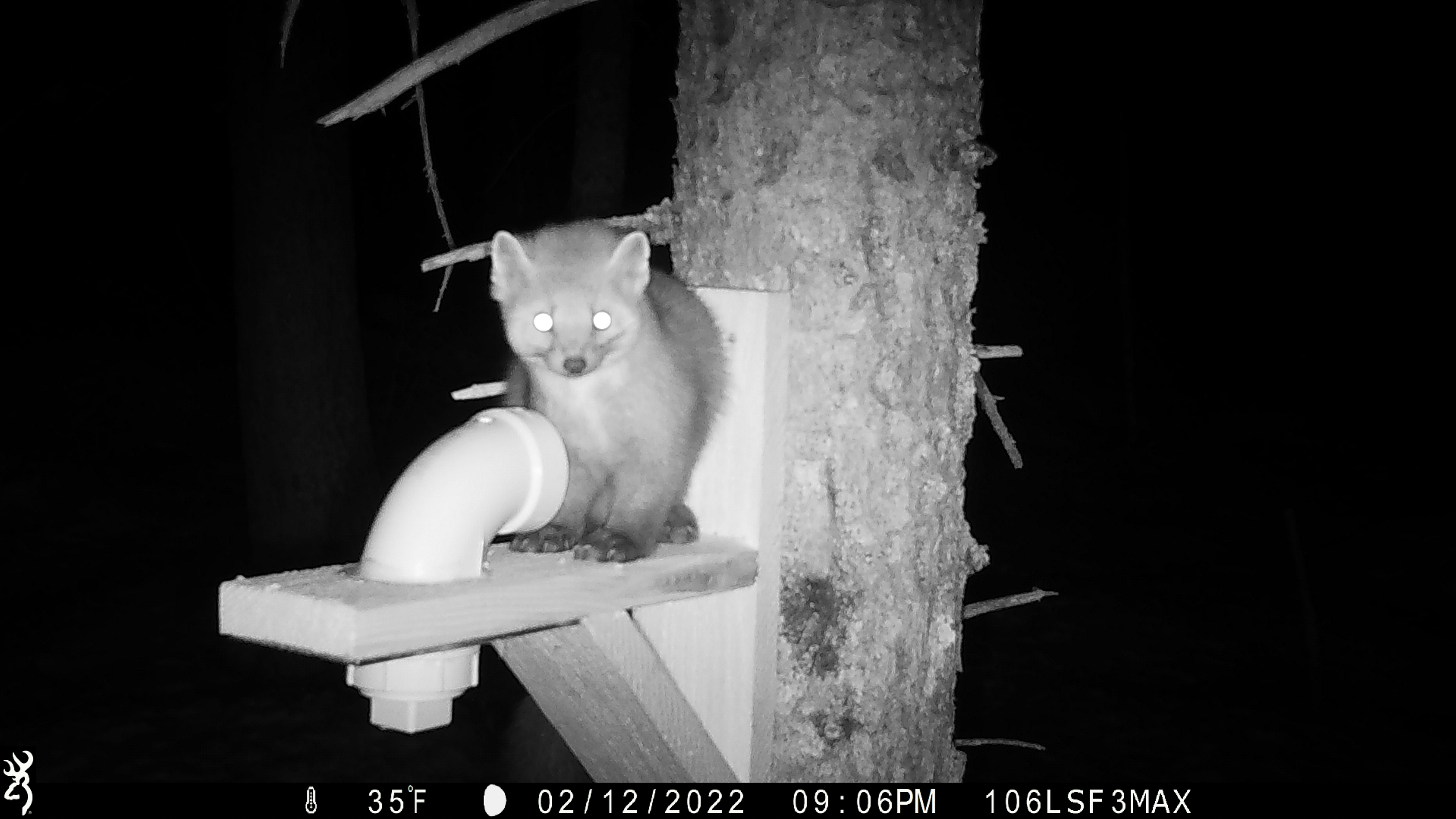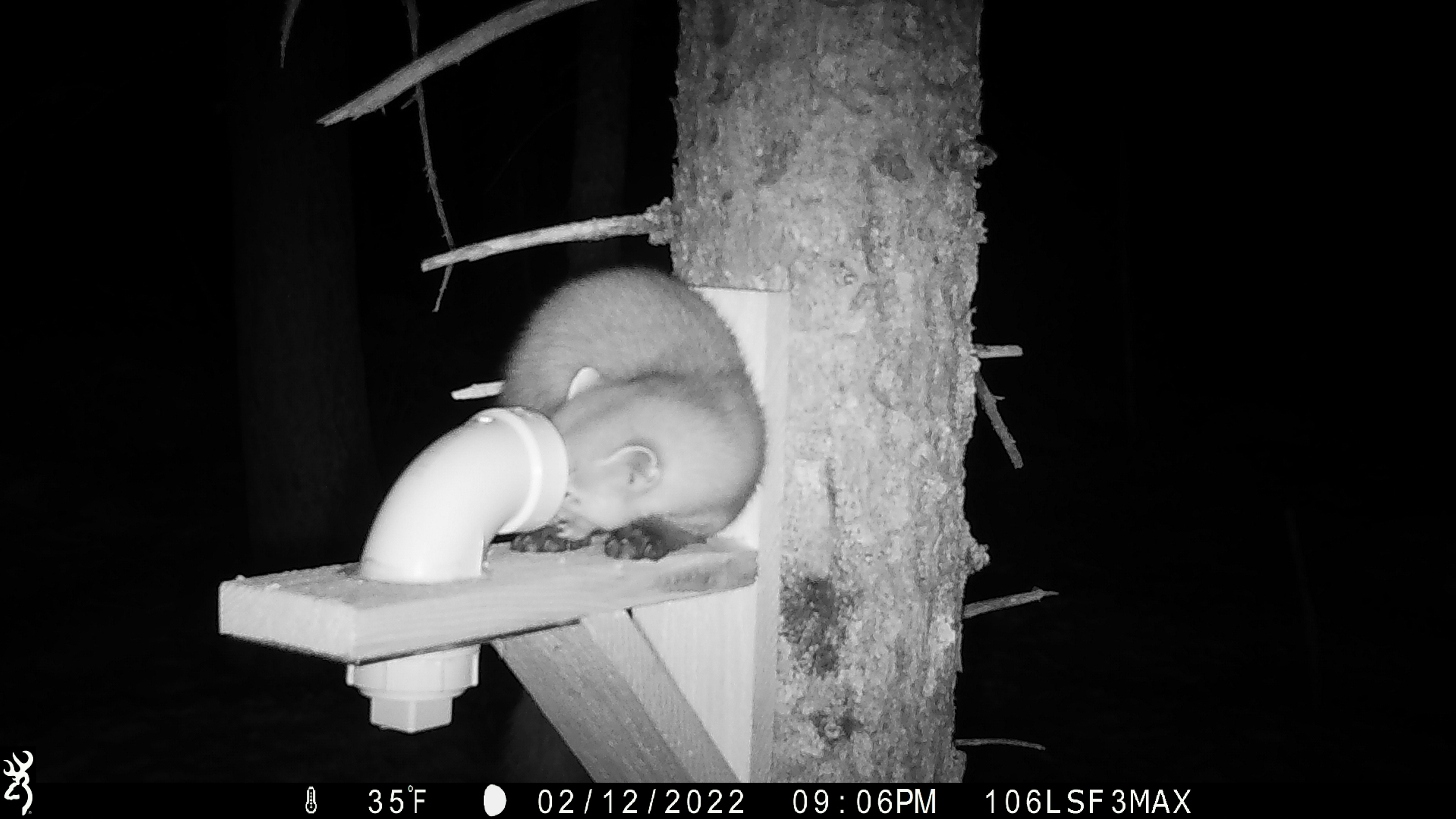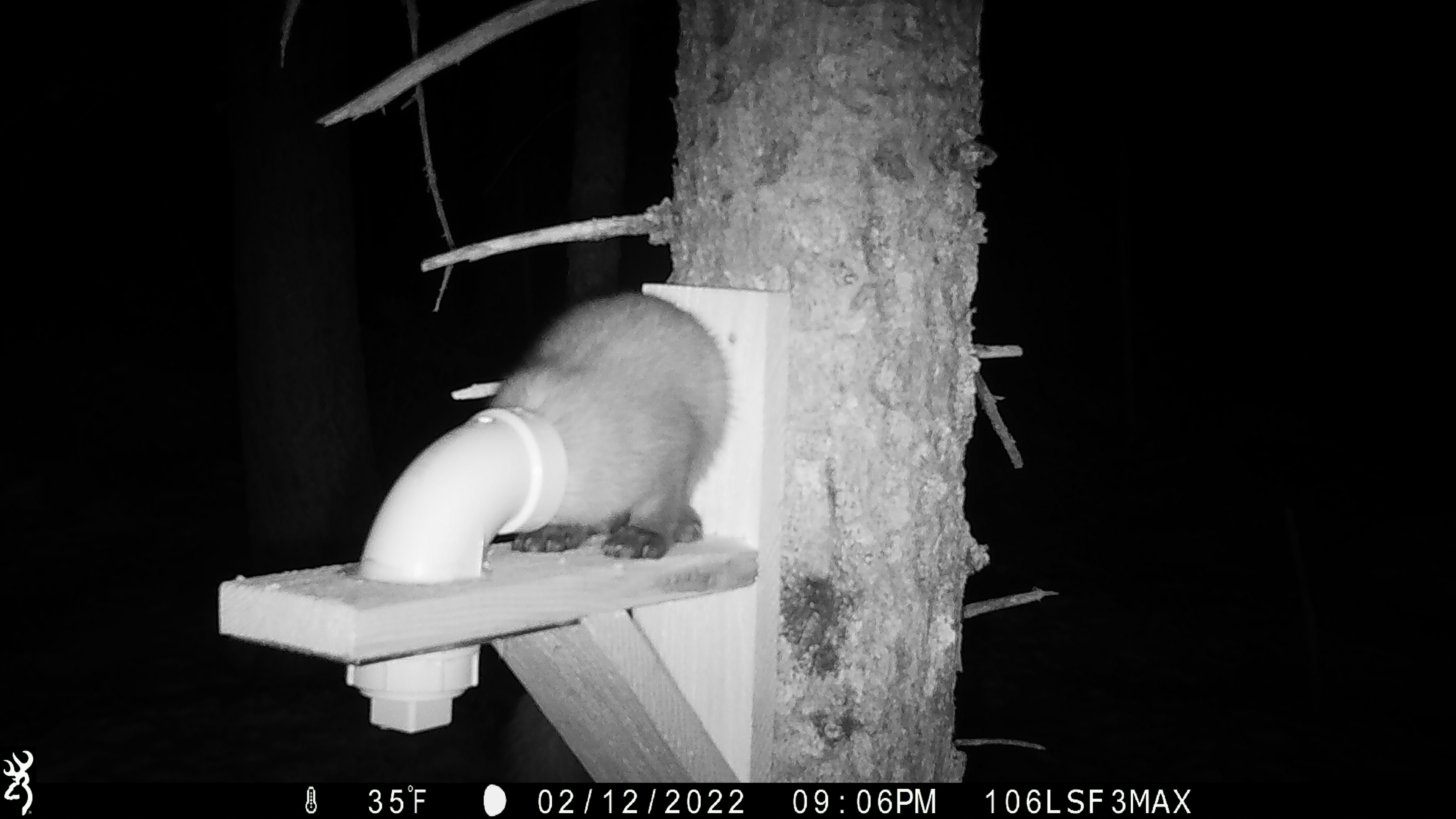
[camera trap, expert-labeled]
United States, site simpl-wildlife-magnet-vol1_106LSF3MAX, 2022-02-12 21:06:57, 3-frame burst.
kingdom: Animalia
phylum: Chordata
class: Mammalia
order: Carnivora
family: Mustelidae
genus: Martes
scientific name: Martes americana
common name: american marten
American marten (Martes americana).